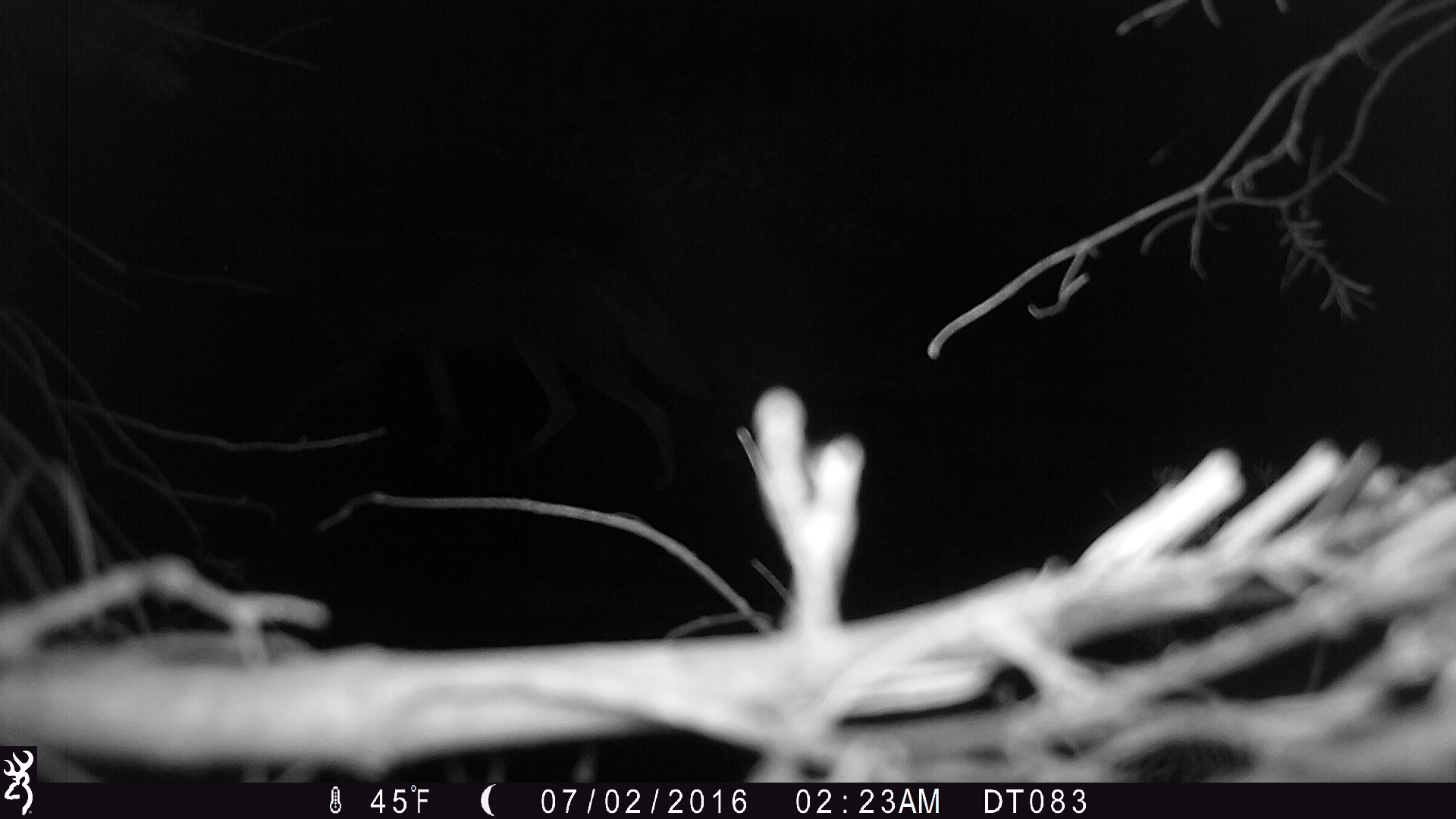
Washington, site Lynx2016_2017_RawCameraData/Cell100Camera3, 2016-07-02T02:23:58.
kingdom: Animalia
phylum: Chordata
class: Mammalia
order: Carnivora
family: Canidae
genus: Canis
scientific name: Canis latrans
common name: coyote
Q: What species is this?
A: Canis latrans (coyote).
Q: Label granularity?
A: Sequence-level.